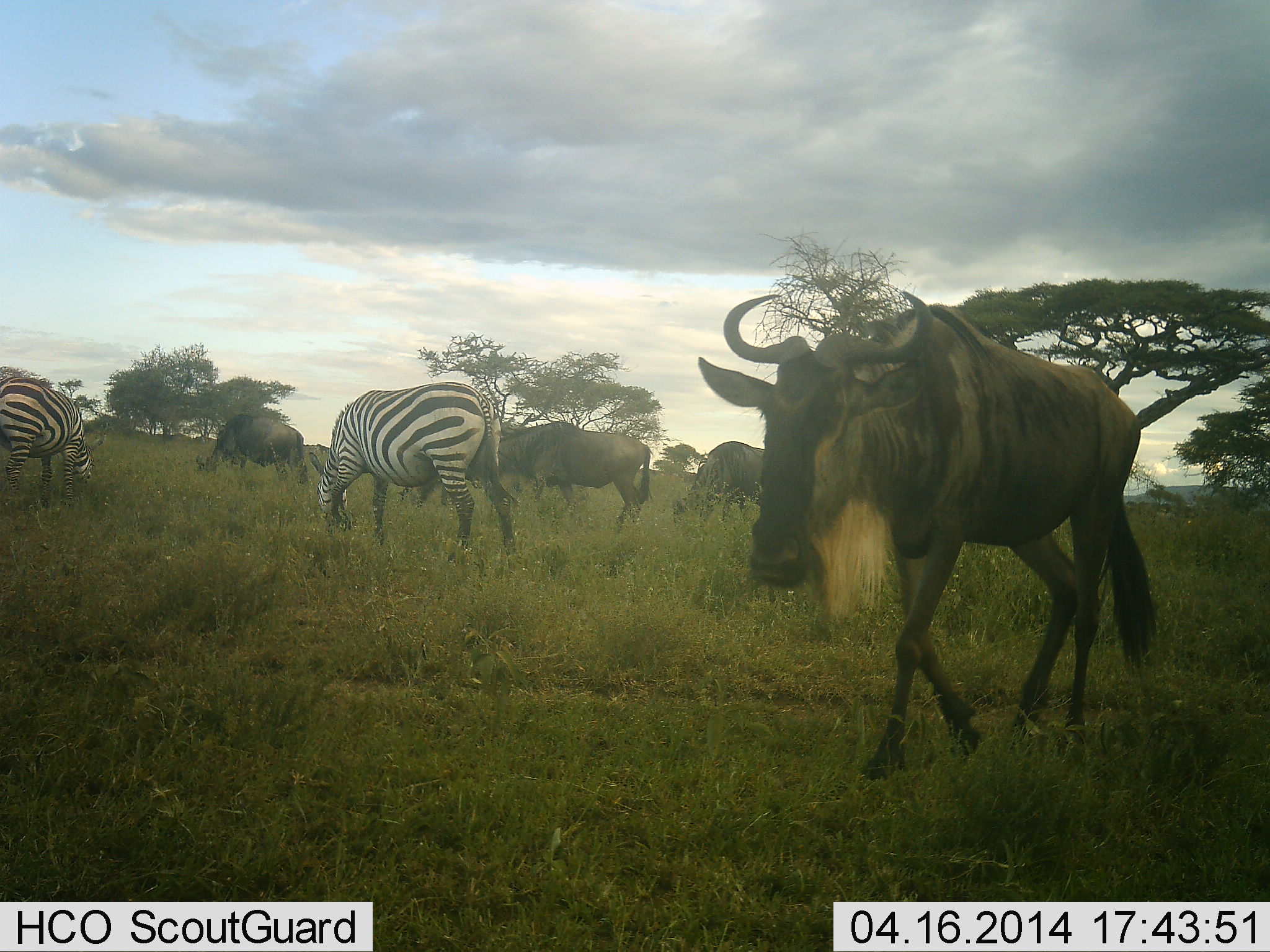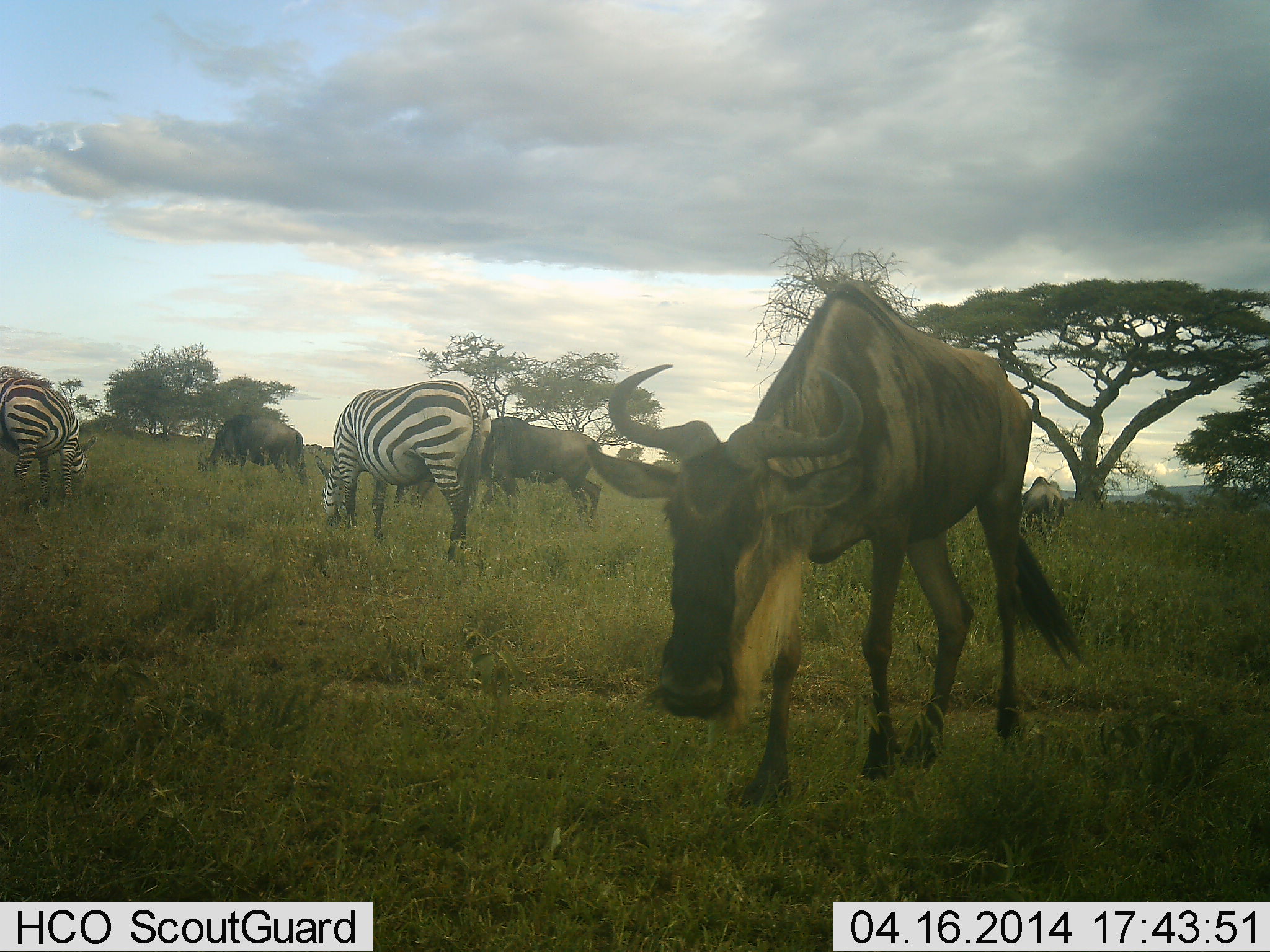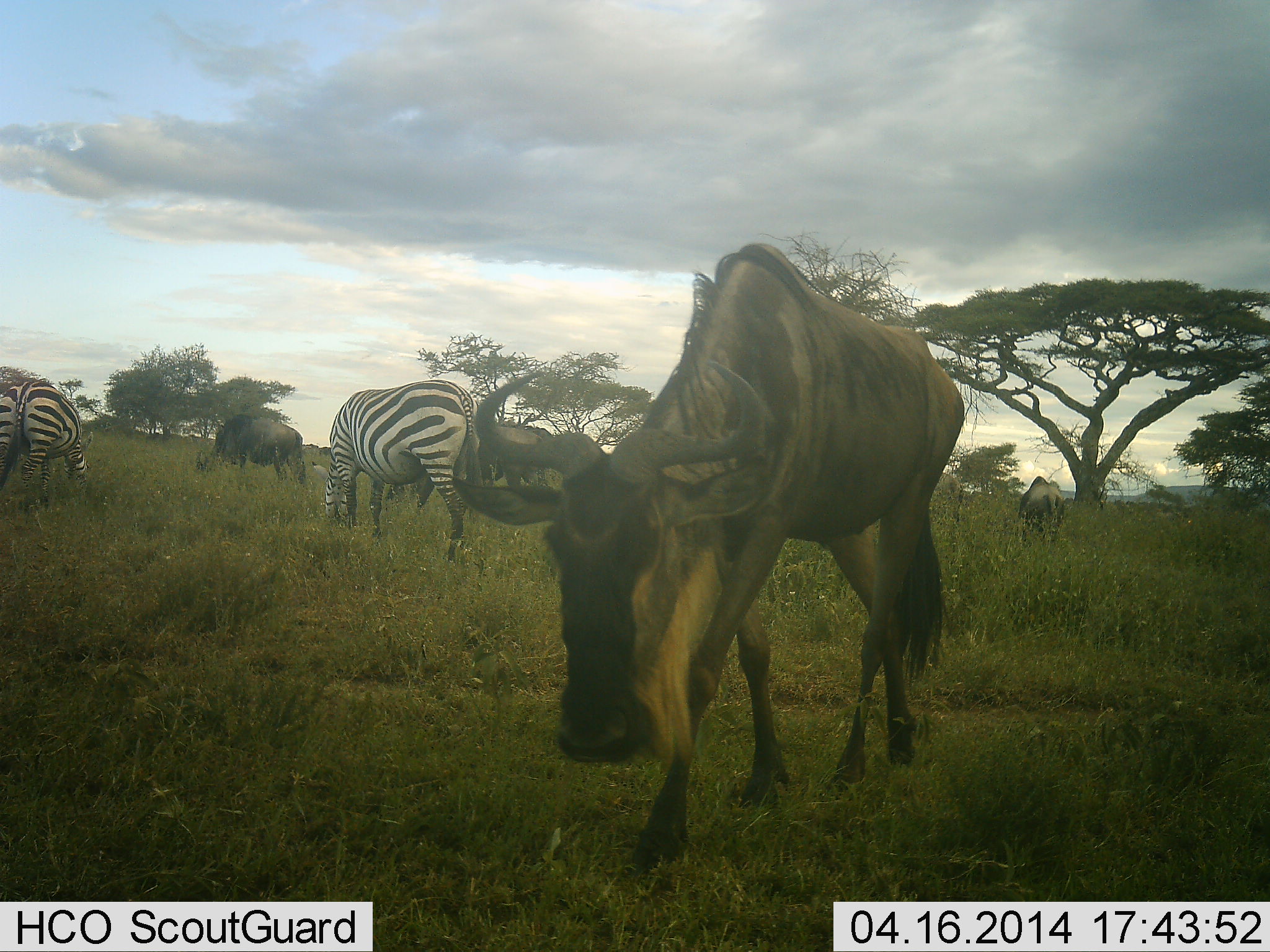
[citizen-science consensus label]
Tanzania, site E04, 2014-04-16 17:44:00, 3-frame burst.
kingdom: Animalia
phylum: Chordata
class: Mammalia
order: Artiodactyla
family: Bovidae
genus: Connochaetes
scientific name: Connochaetes taurinus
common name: blue wildebeest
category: wildebeest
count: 5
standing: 10%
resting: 0%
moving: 60%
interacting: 0%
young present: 0%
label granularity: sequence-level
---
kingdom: Animalia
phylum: Chordata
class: Mammalia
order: Perissodactyla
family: Equidae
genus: Equus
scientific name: Equus quagga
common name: plains zebra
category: zebra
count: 2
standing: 20%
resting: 0%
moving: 0%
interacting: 0%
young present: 0%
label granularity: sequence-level